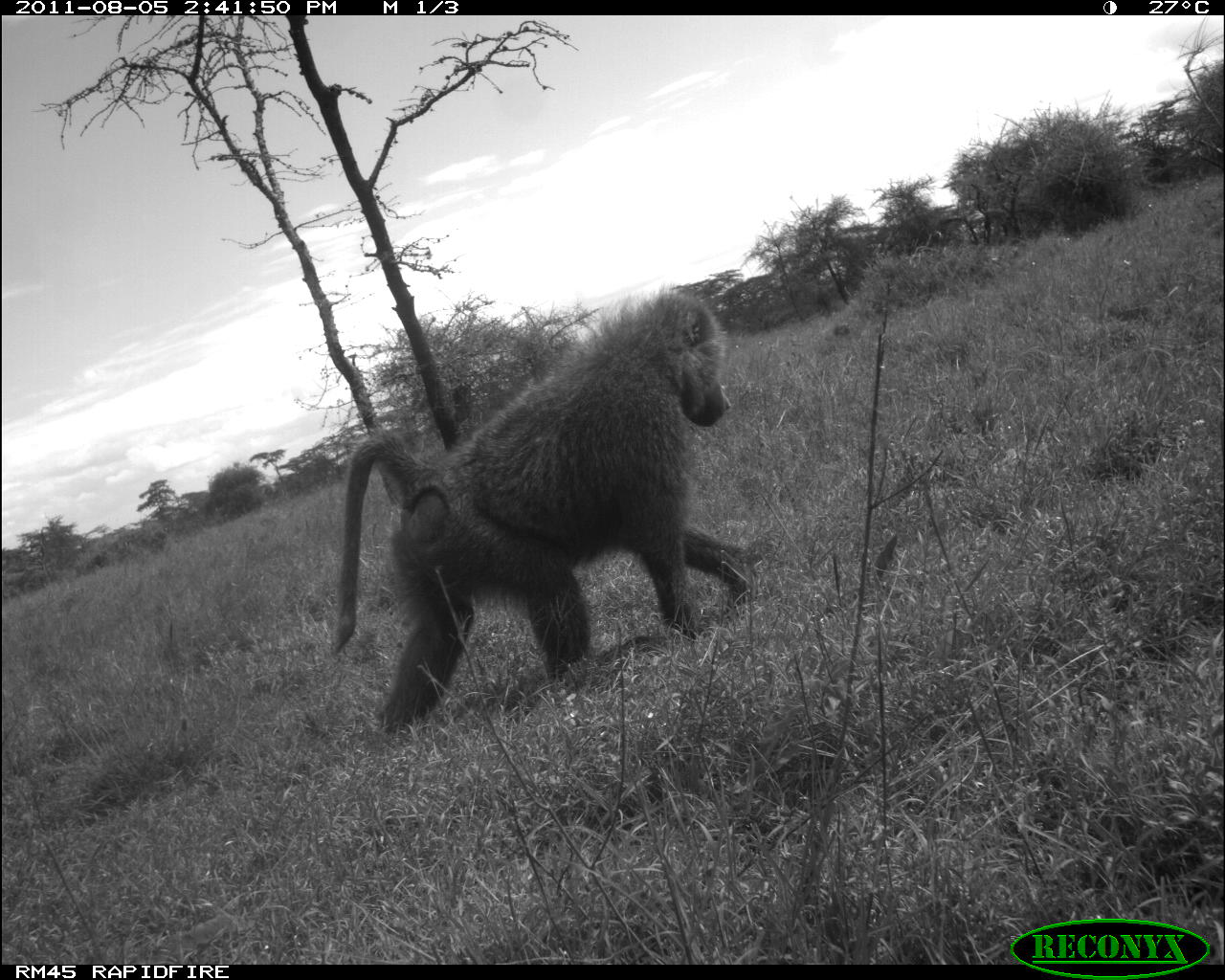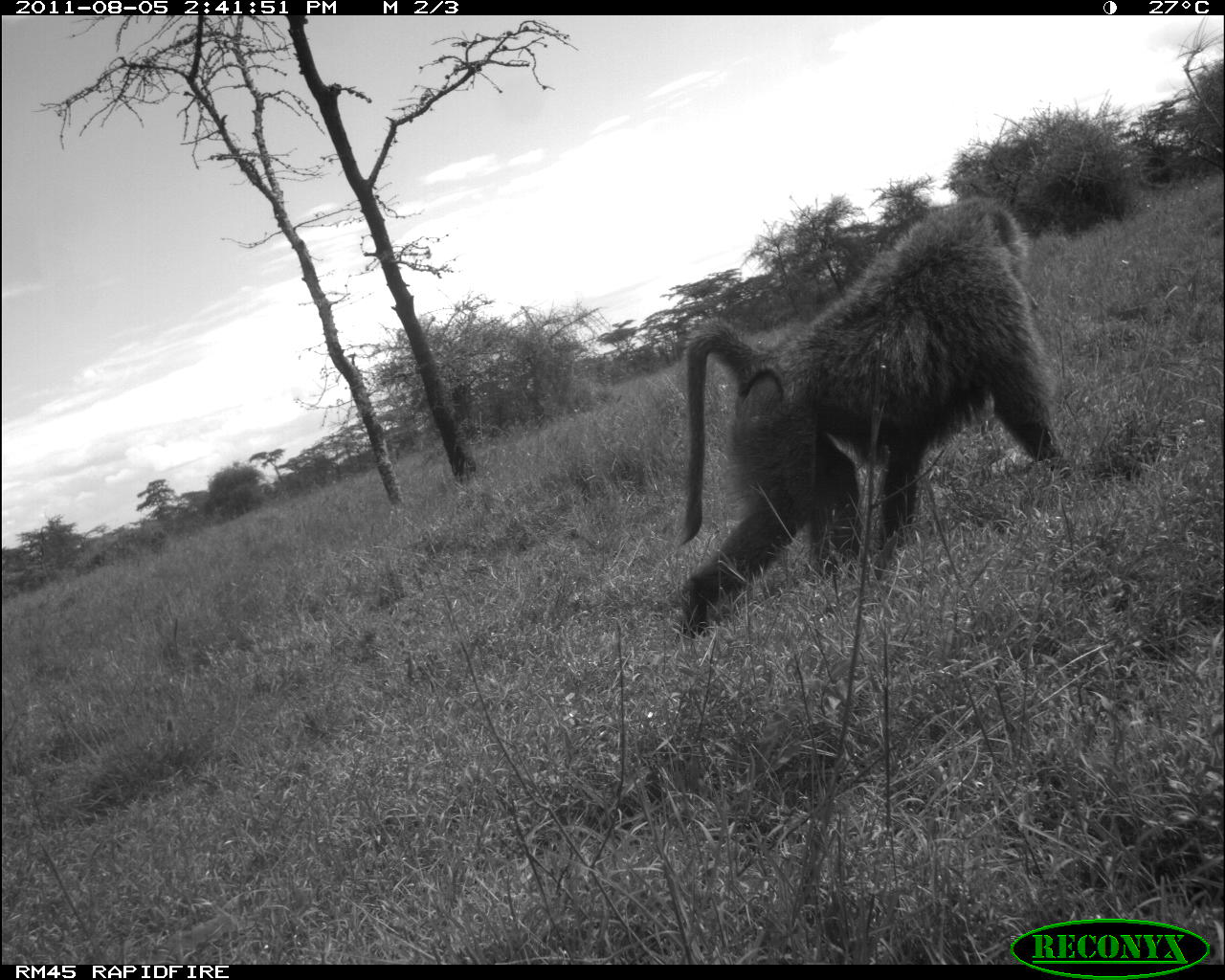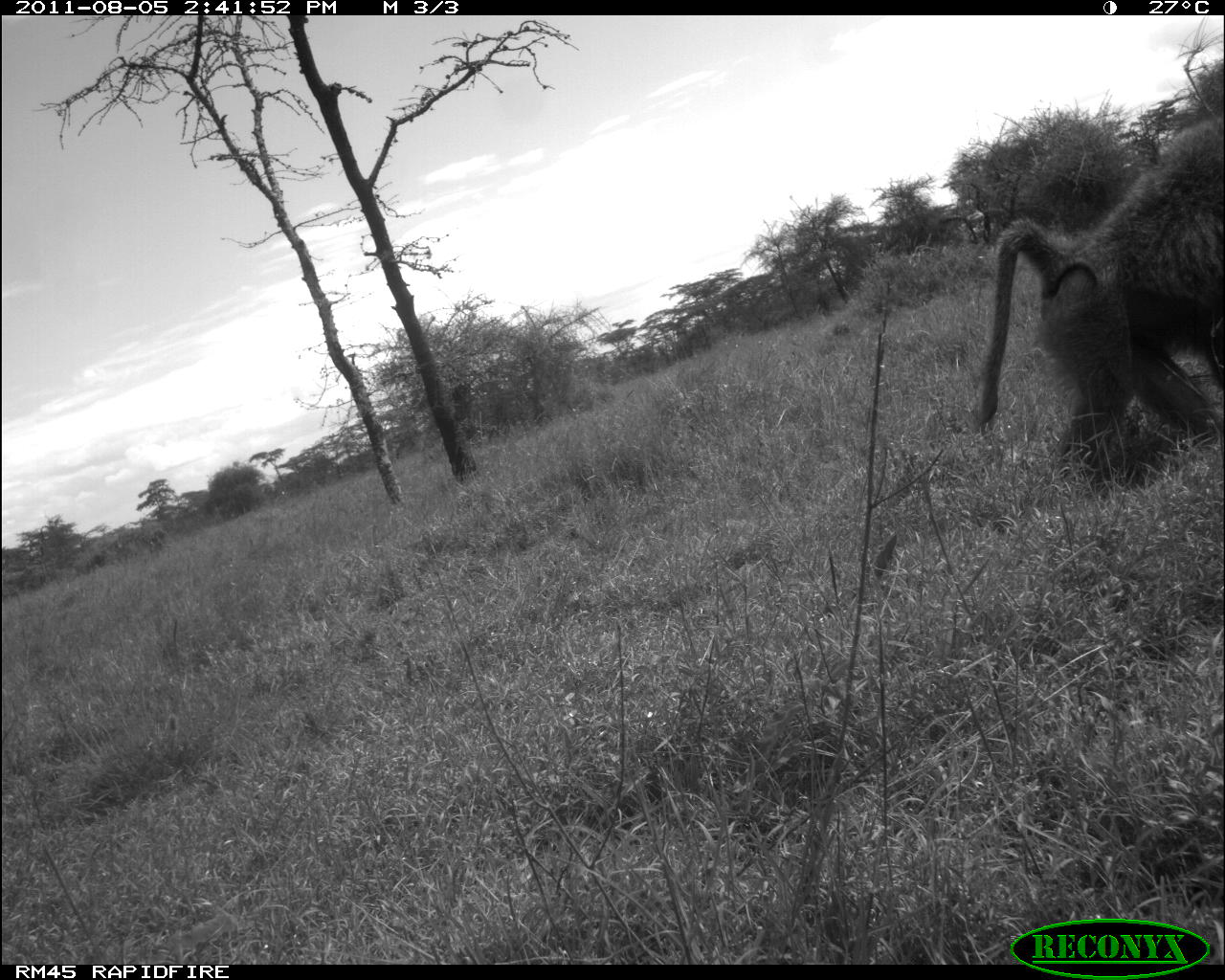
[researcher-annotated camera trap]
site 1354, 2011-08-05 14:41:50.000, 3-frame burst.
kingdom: Animalia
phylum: Chordata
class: Mammalia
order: Primates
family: Cercopithecidae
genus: Papio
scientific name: Papio anubis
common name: olive baboon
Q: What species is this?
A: Papio anubis (olive baboon).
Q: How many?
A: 1.